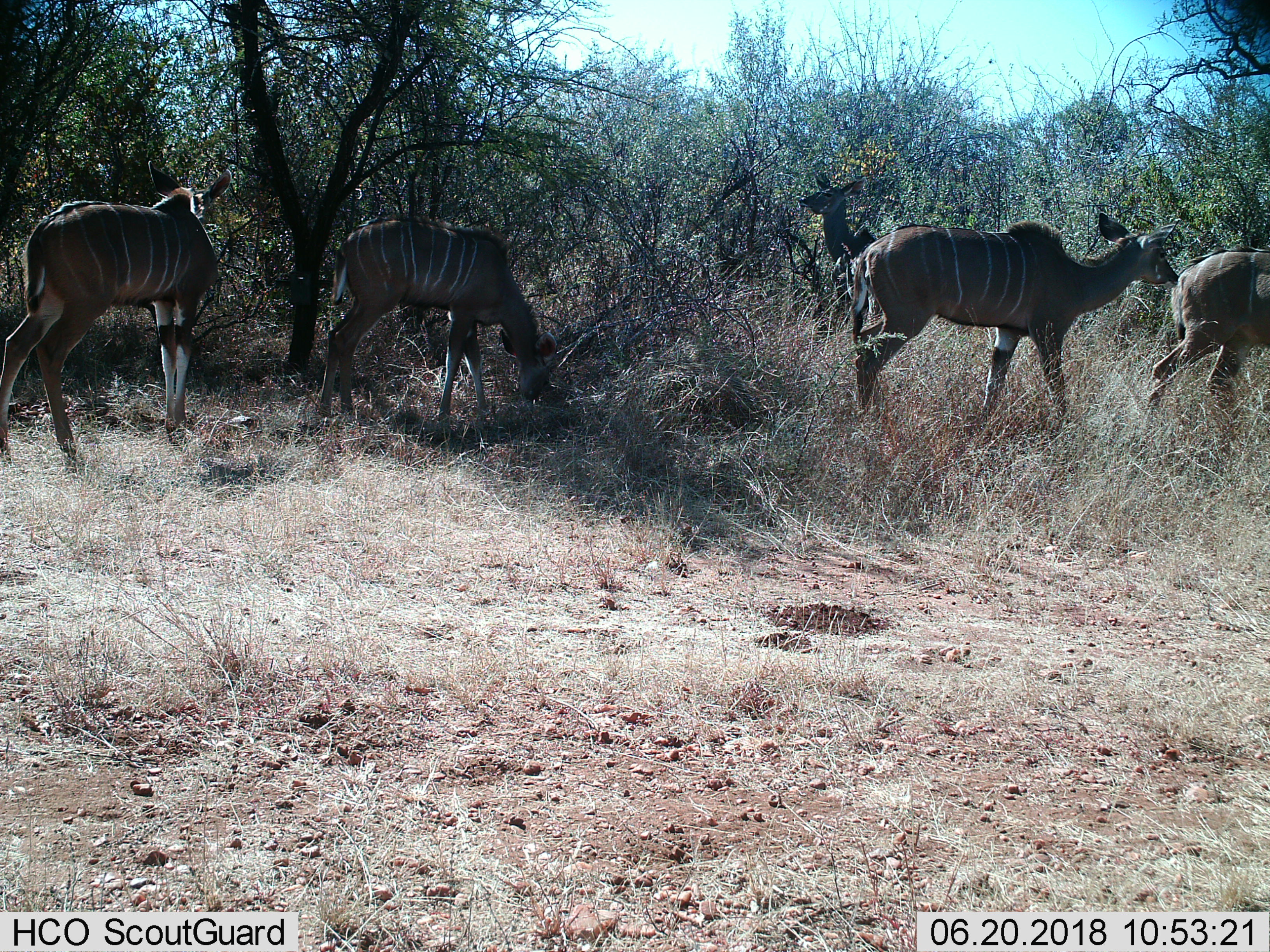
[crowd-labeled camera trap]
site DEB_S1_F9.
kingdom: Animalia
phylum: Chordata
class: Mammalia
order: Artiodactyla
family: Bovidae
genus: Tragelaphus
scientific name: Tragelaphus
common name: kudu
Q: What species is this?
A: Kudu (Tragelaphus).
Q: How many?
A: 5.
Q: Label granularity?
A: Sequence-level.